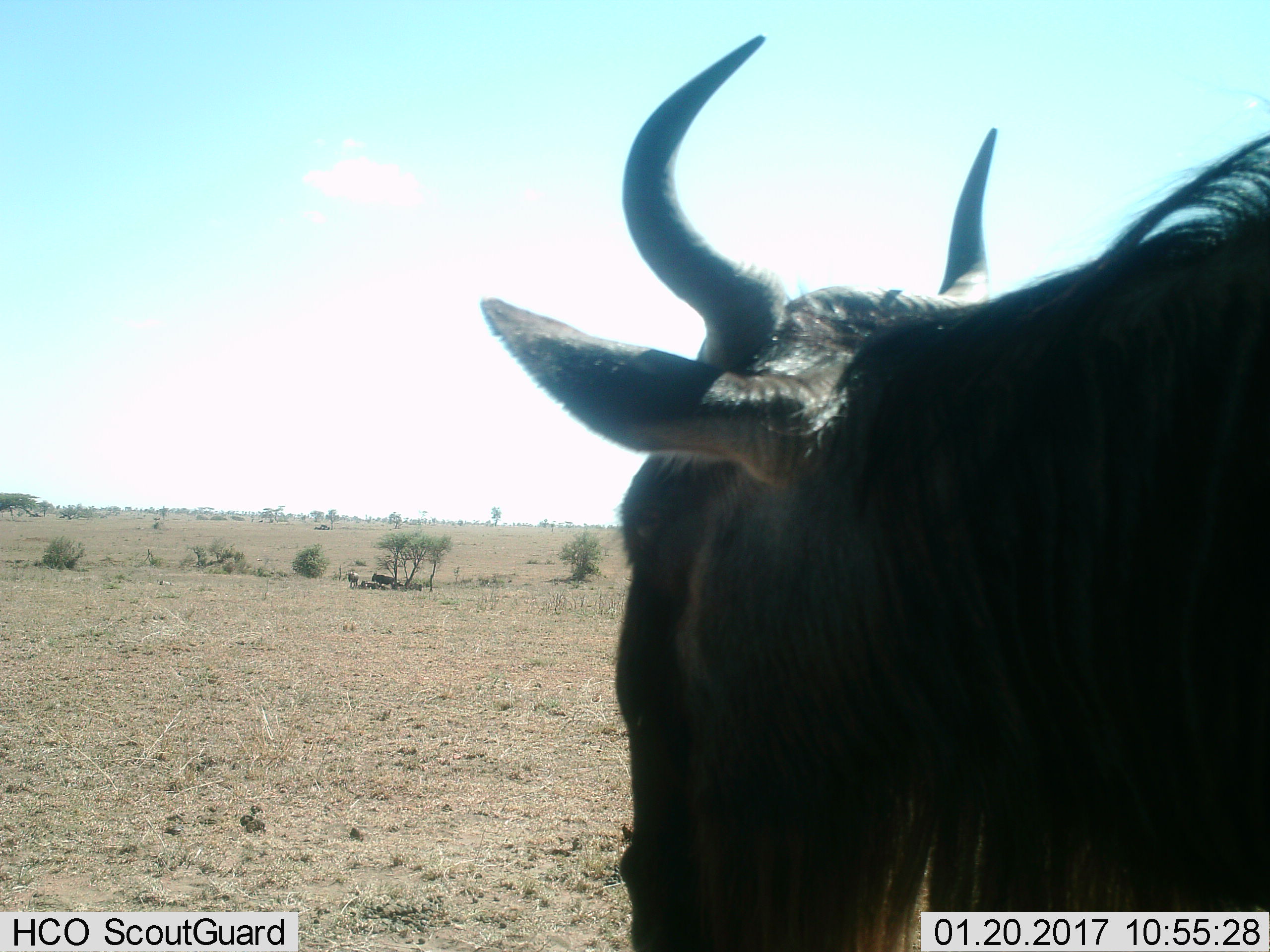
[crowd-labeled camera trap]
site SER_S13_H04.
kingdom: Animalia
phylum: Chordata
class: Mammalia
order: Artiodactyla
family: Bovidae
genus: Connochaetes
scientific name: Connochaetes taurinus taurinus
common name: blue wildebeest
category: wildebeestblue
Wildebeestblue (blue wildebeest) (Connochaetes taurinus taurinus), count 6. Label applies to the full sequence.